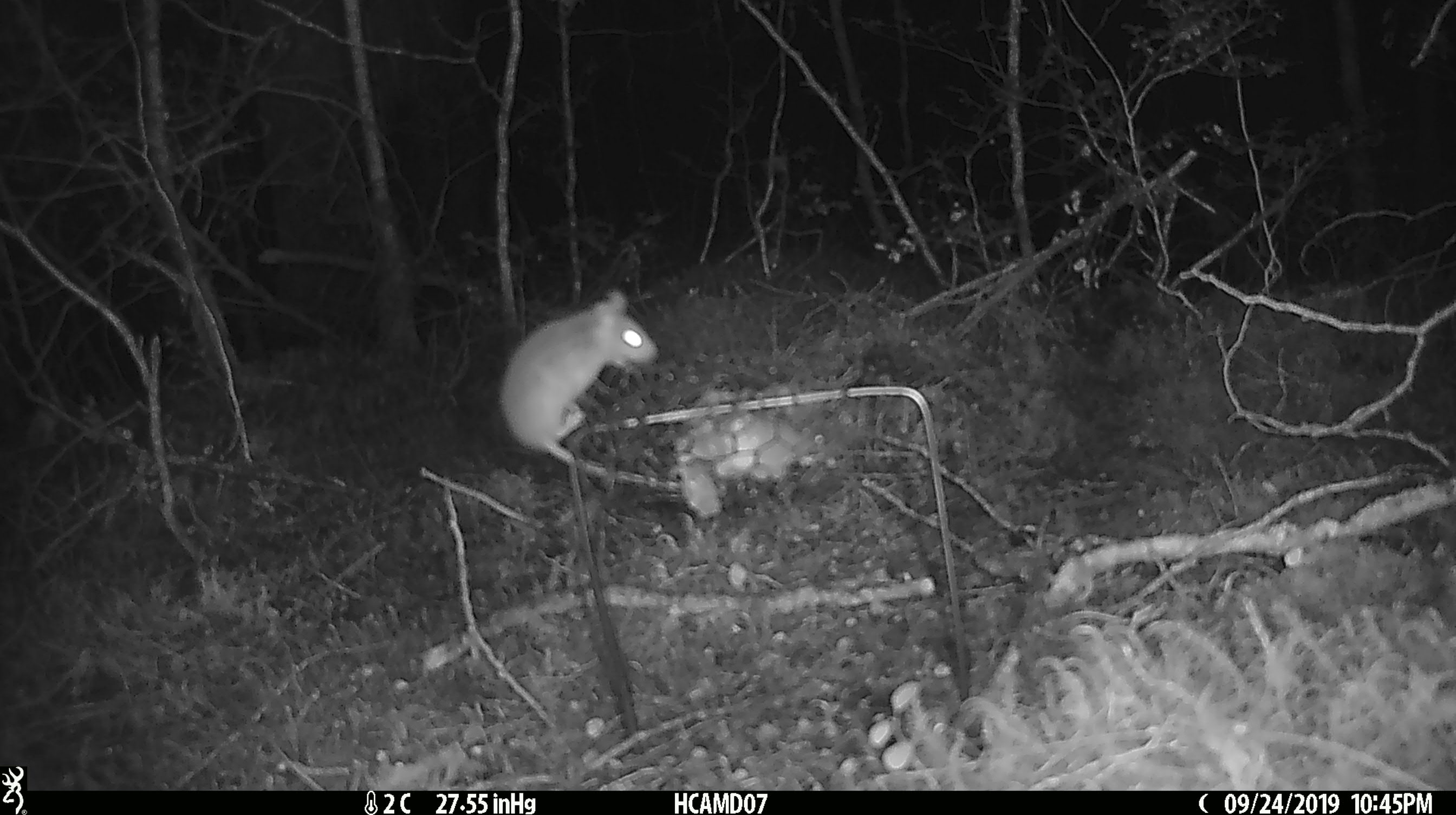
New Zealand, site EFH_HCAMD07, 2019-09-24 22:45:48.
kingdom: Animalia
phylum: Chordata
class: Mammalia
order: Rodentia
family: Muridae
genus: Mus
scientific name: Mus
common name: mouse